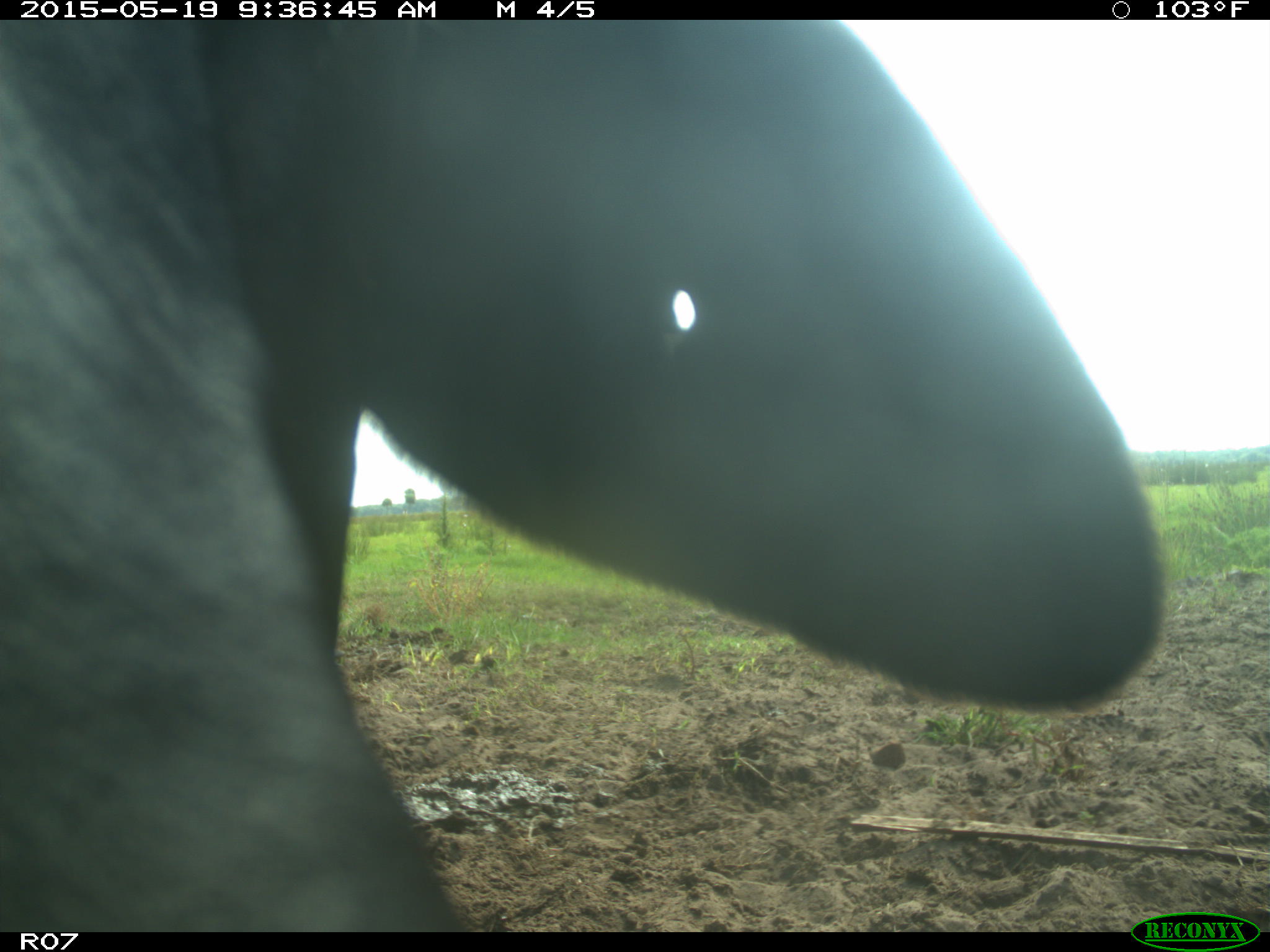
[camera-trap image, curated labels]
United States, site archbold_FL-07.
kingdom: Animalia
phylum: Chordata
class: Mammalia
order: Artiodactyla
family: Bovidae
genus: Bos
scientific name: Bos taurus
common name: domestic cow